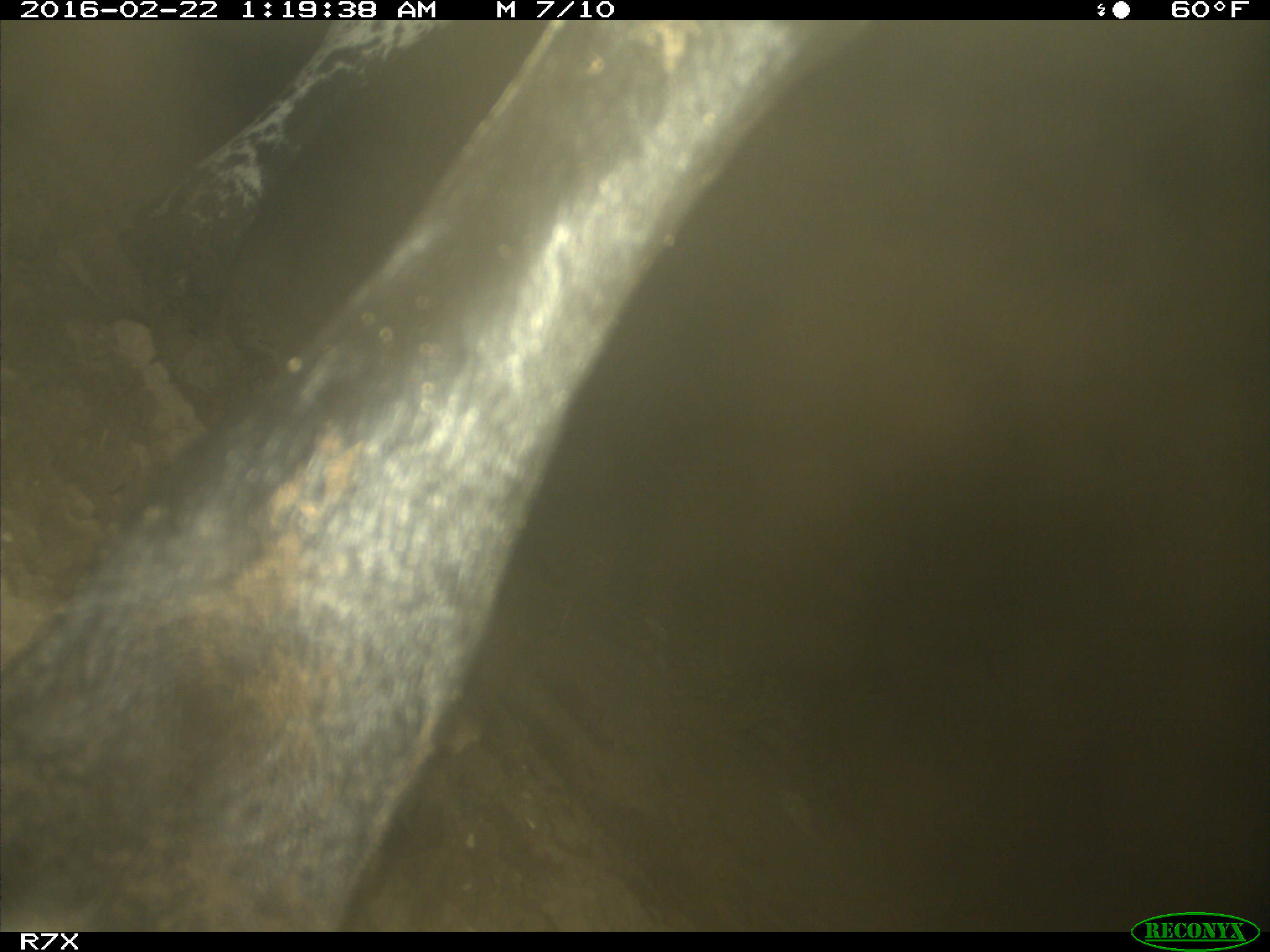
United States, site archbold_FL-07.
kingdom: Animalia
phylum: Chordata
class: Mammalia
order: Artiodactyla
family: Bovidae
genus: Bos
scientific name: Bos taurus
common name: domestic cow